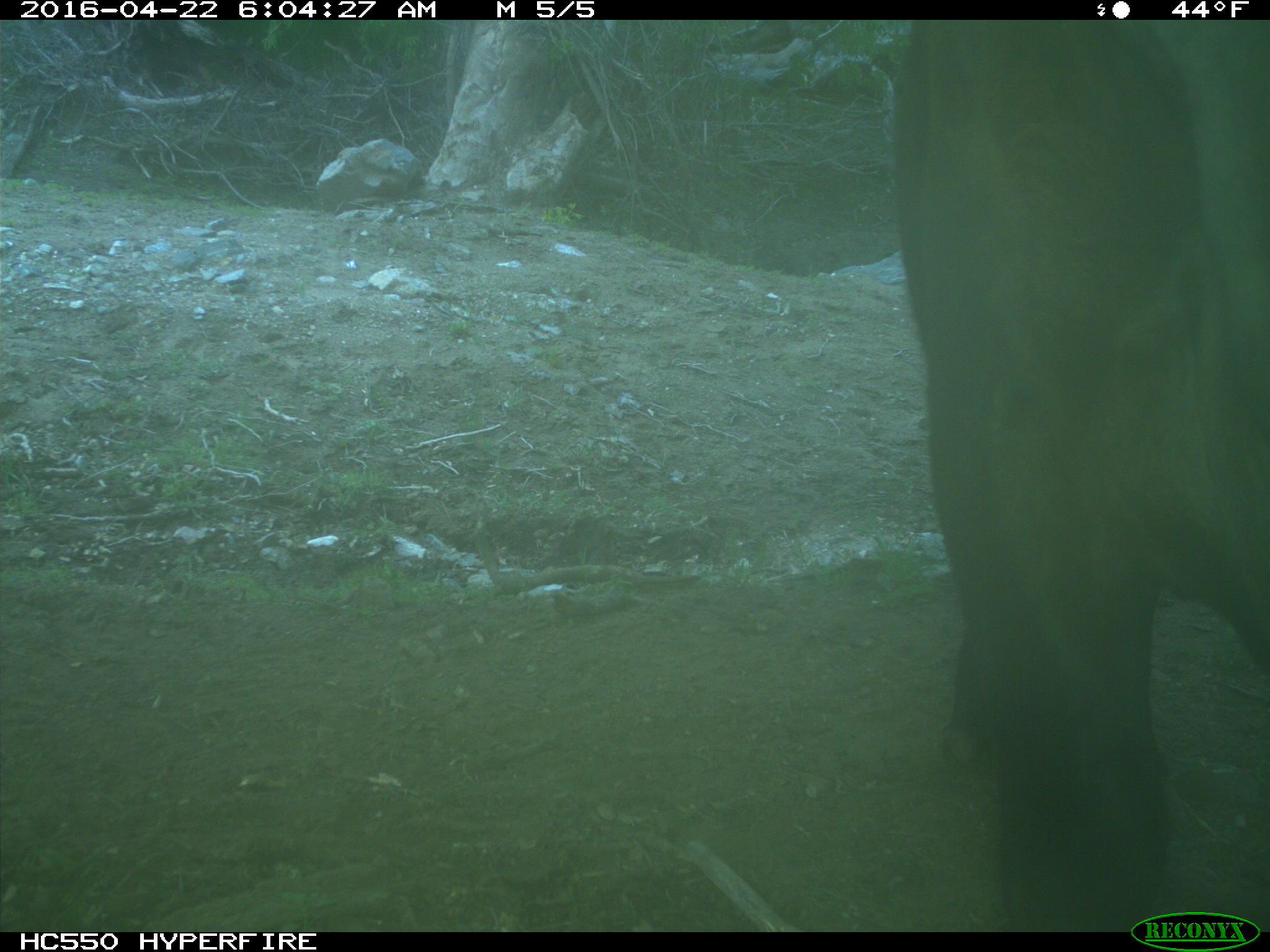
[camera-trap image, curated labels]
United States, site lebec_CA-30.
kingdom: Animalia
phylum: Chordata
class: Mammalia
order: Artiodactyla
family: Bovidae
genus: Bos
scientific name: Bos taurus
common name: domestic cow